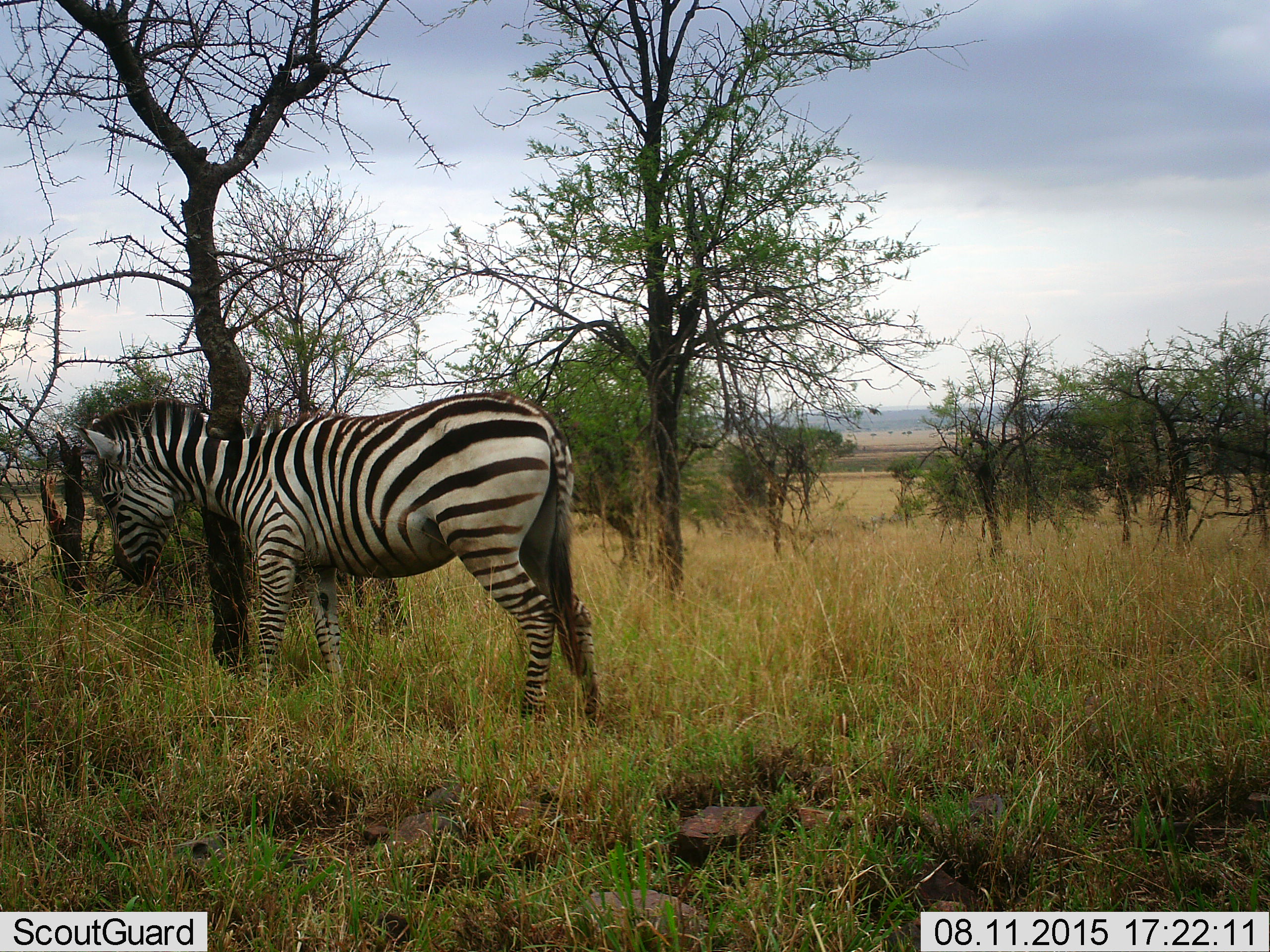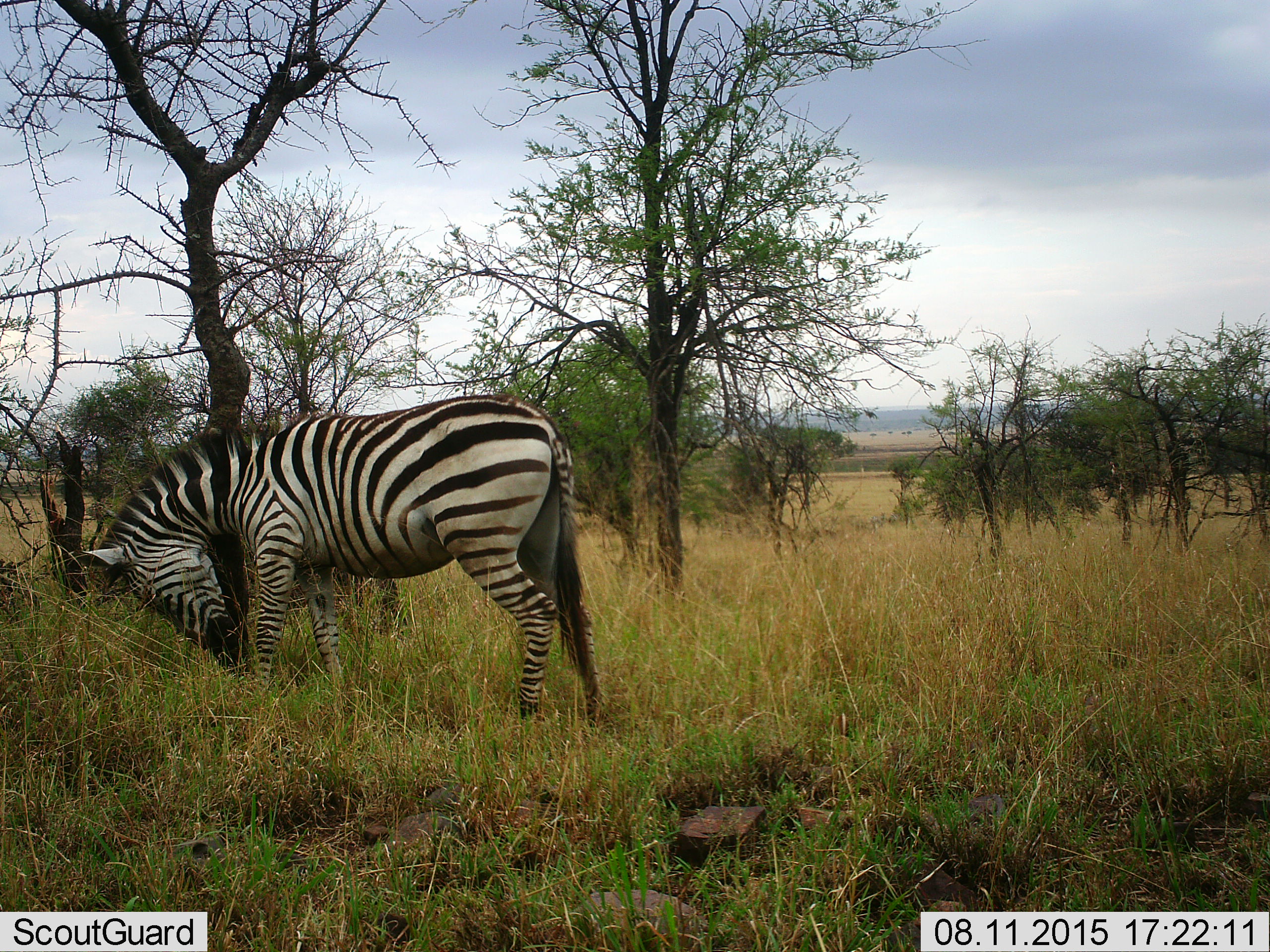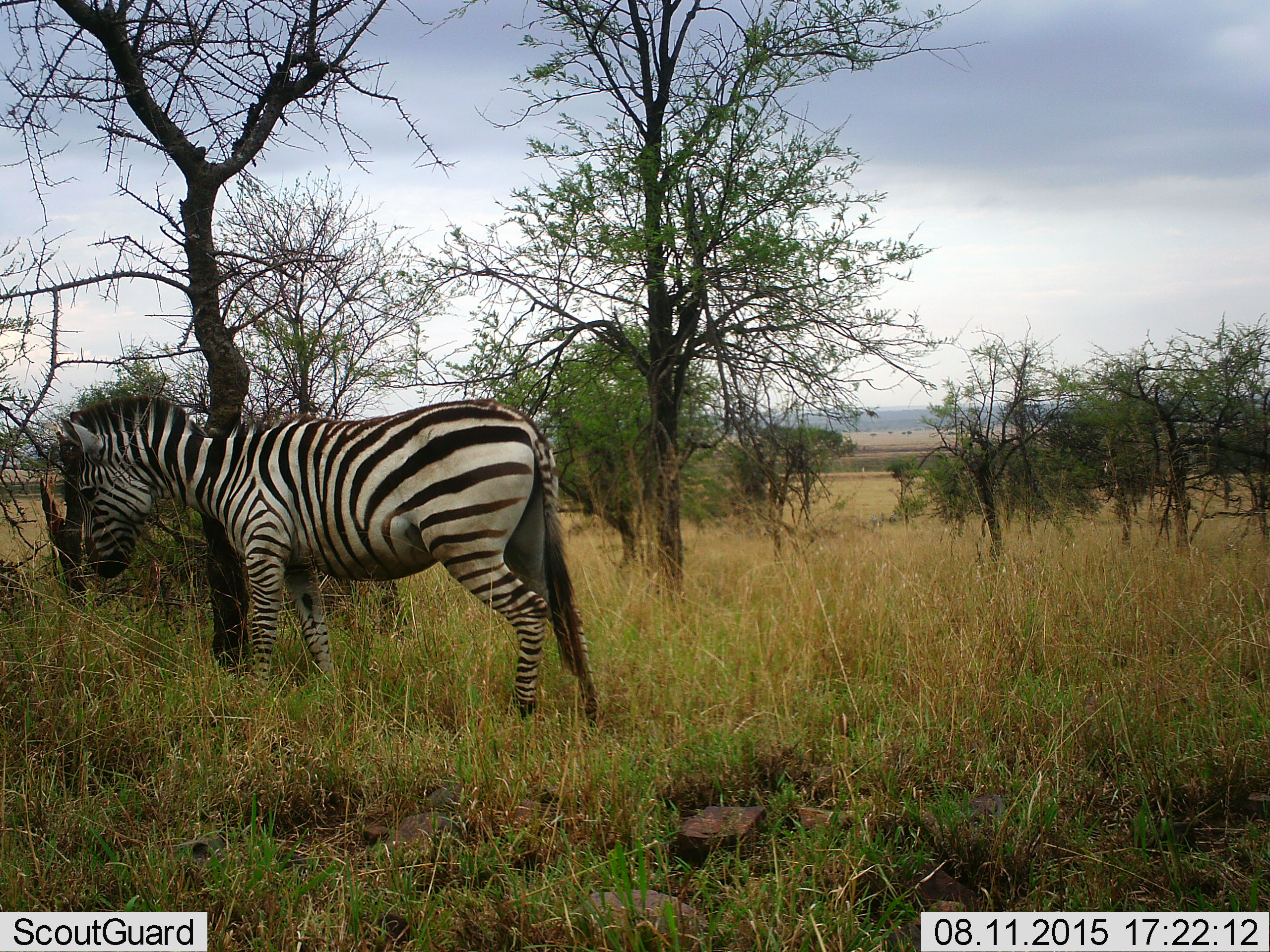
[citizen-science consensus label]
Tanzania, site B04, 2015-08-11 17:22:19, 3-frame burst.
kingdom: Animalia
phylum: Chordata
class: Mammalia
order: Perissodactyla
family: Equidae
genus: Equus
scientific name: Equus quagga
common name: plains zebra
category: zebra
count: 1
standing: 79%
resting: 0%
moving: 11%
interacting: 16%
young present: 0%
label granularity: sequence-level